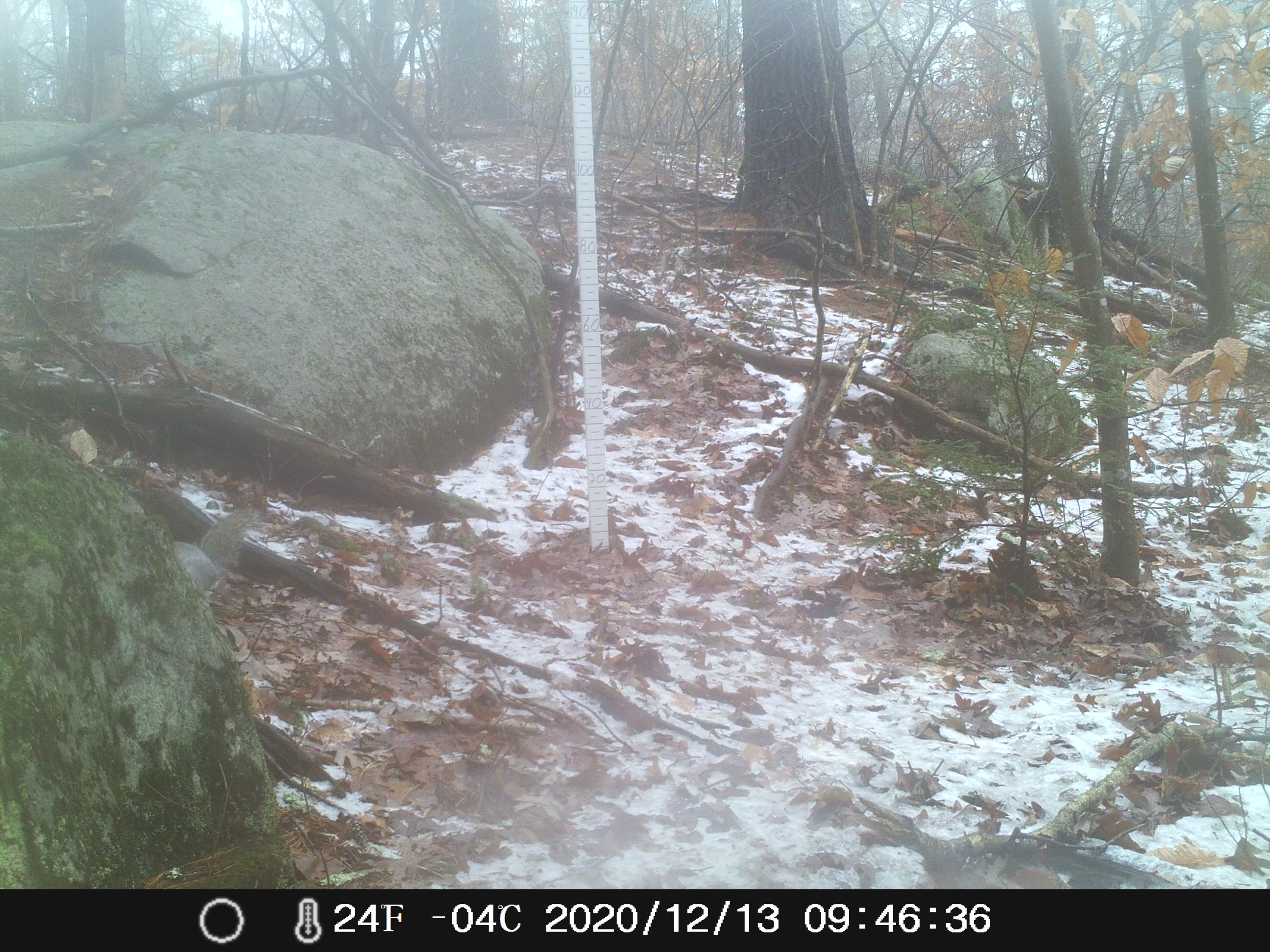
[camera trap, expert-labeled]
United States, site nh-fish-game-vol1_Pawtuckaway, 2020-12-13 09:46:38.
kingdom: Animalia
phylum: Chordata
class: Mammalia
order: Rodentia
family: Sciuridae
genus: Sciurus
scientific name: Sciurus carolinensis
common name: gray squirrel